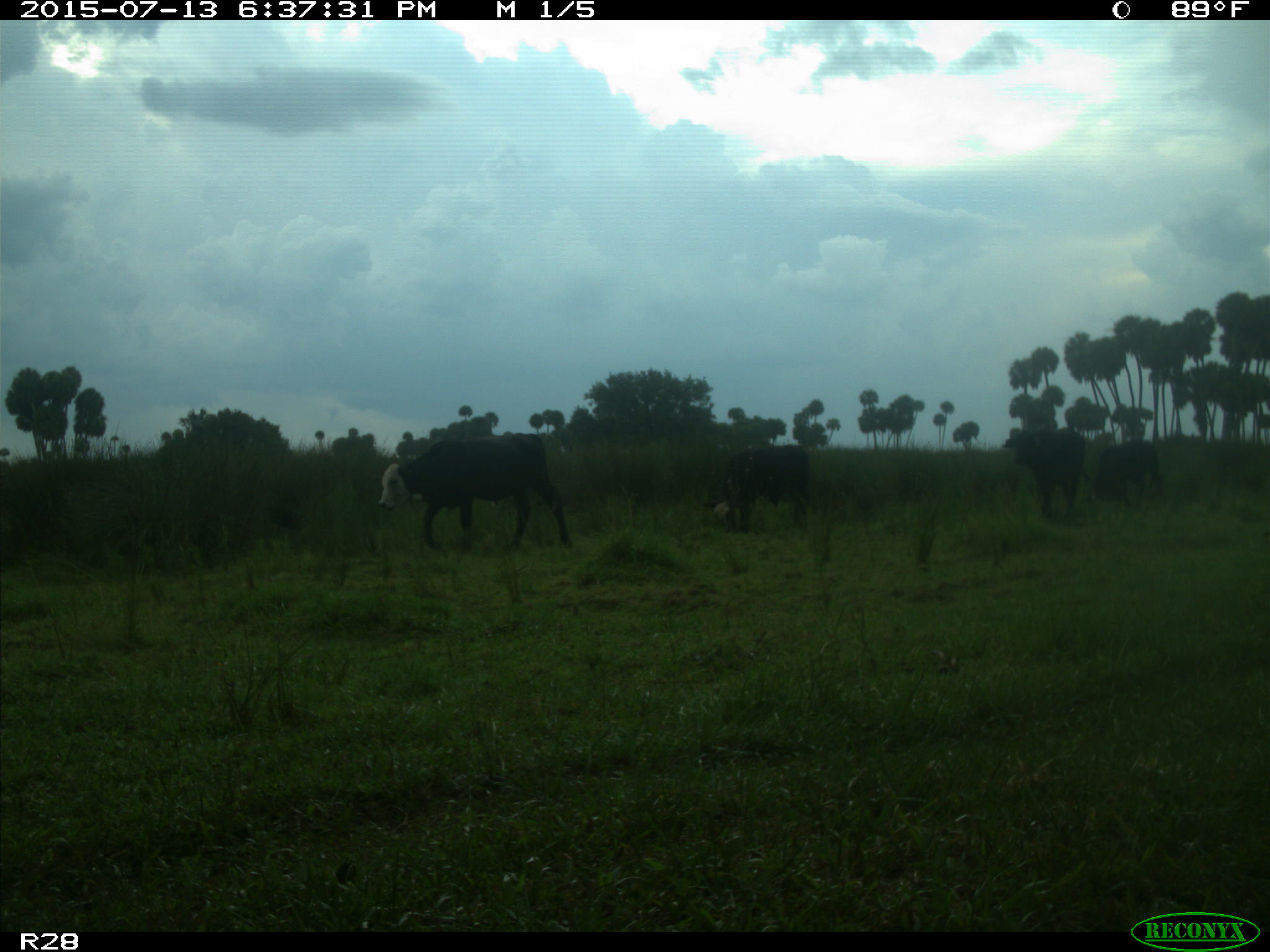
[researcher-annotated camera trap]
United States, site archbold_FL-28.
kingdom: Animalia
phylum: Chordata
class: Mammalia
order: Artiodactyla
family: Bovidae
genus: Bos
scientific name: Bos taurus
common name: domestic cow